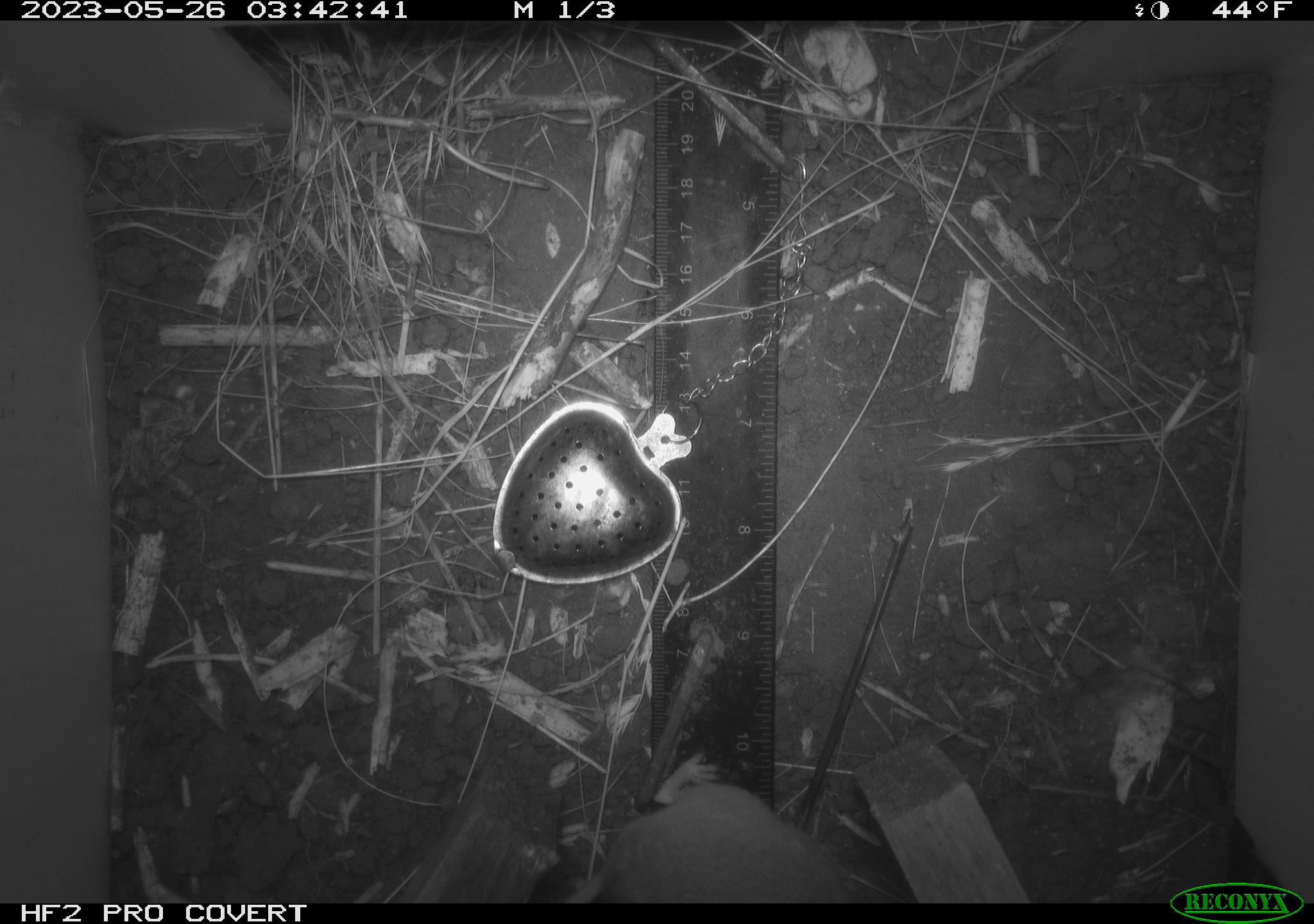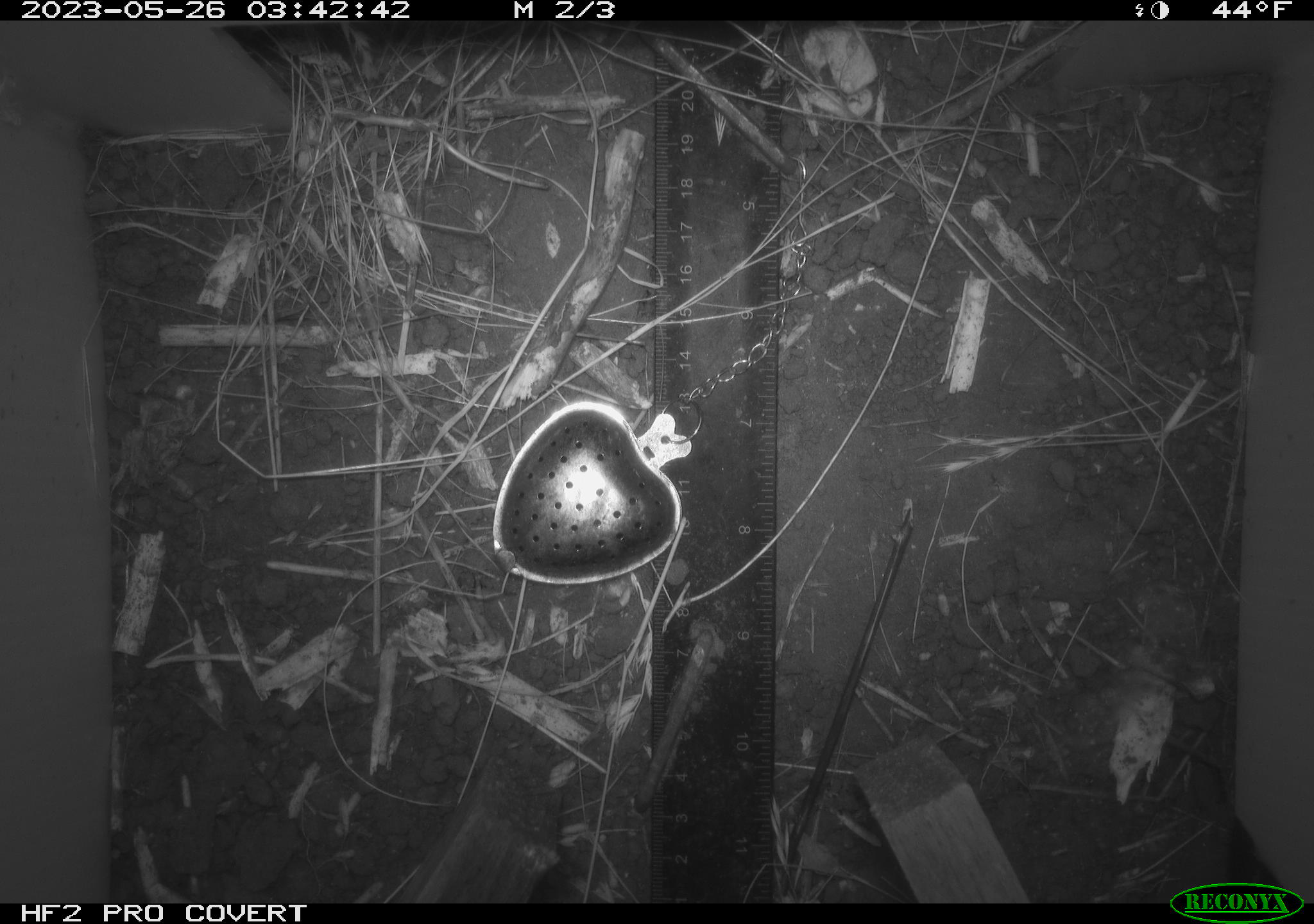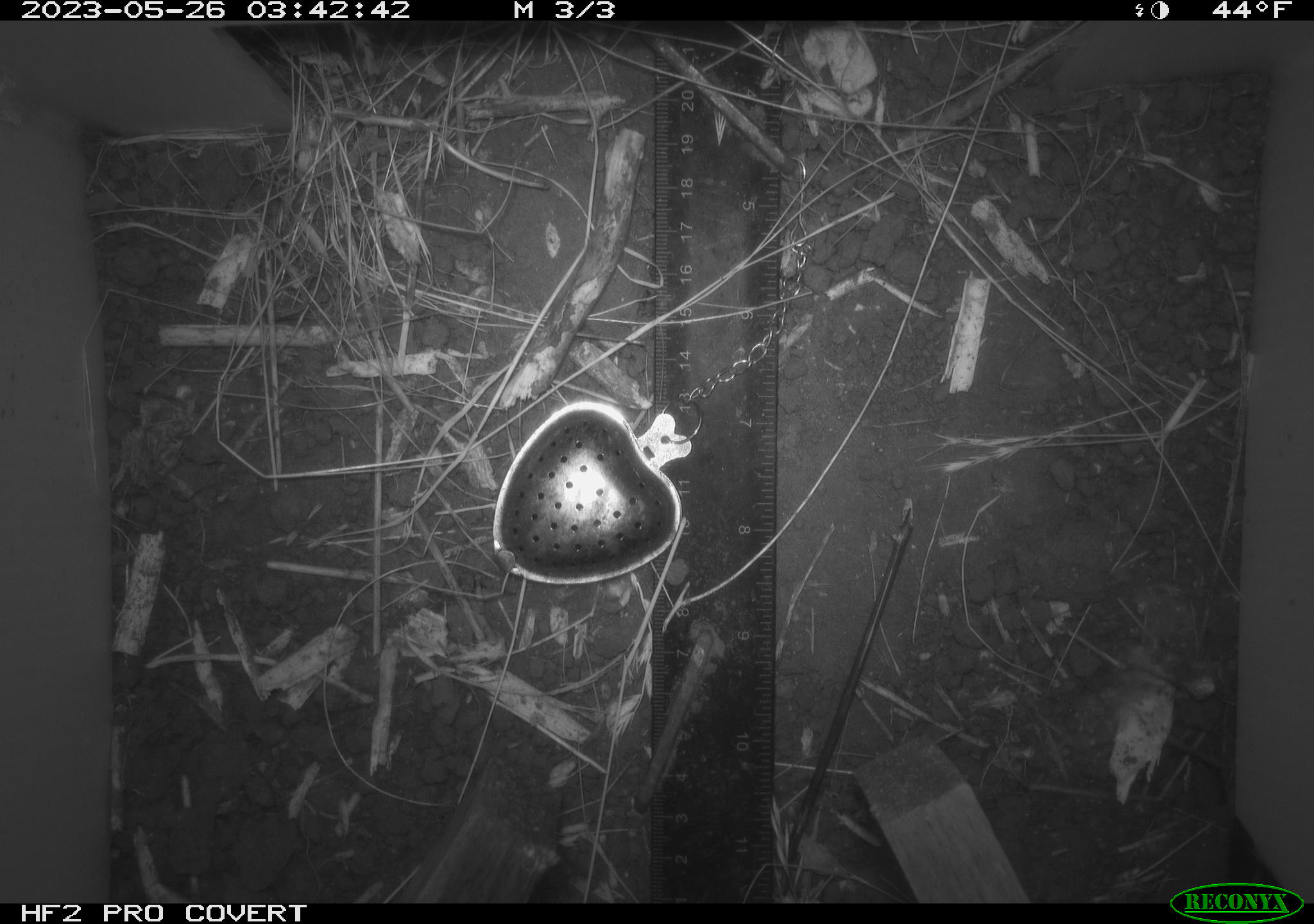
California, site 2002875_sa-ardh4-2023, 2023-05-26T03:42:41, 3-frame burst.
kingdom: Animalia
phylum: Chordata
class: Mammalia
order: Rodentia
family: Cricetidae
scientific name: Arvicolinae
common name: voles, lemmings, and muskrats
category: arvicolinae subfamily